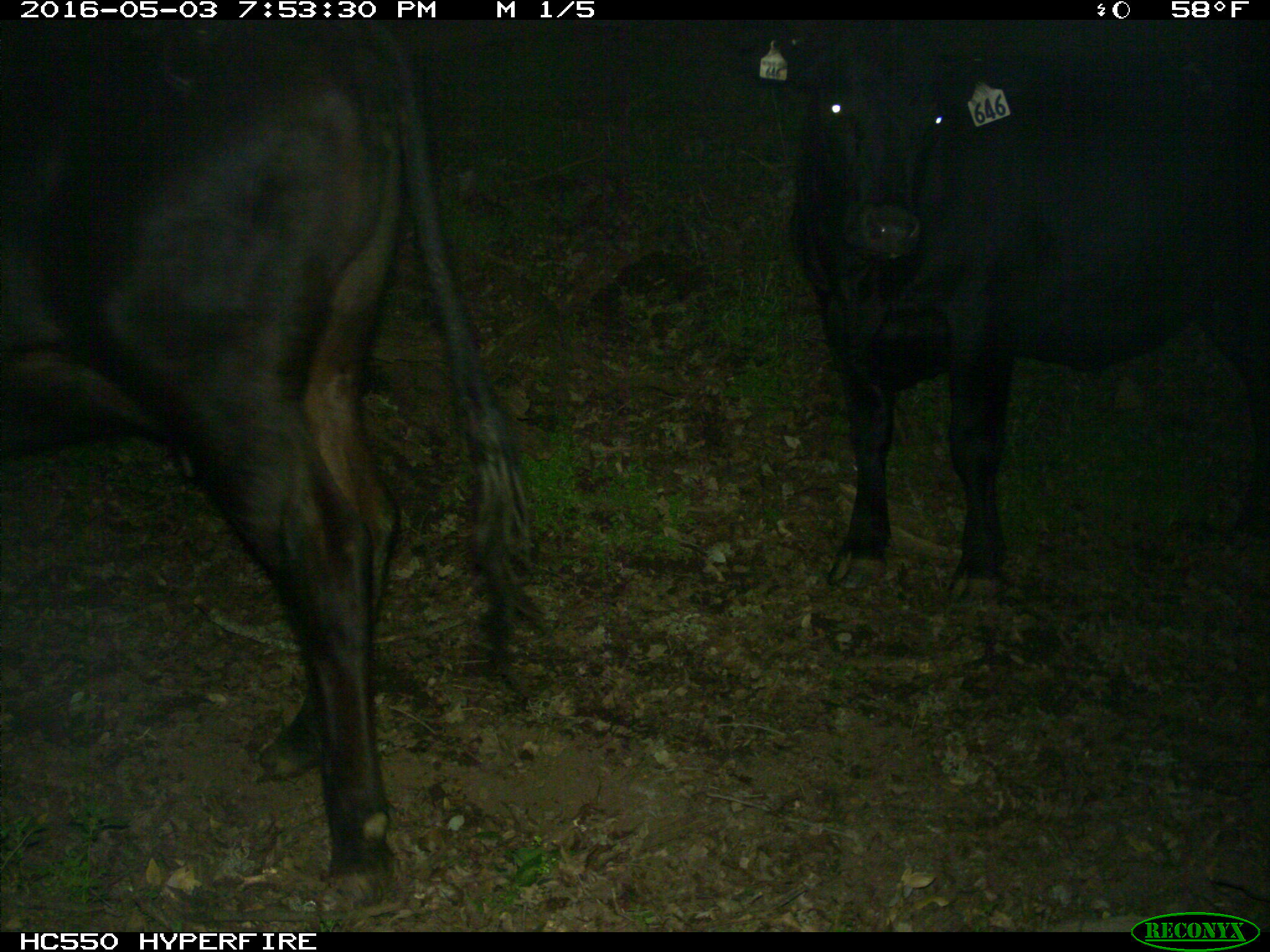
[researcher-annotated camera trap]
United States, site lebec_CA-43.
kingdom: Animalia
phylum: Chordata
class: Mammalia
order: Artiodactyla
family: Bovidae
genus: Bos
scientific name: Bos taurus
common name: domestic cow